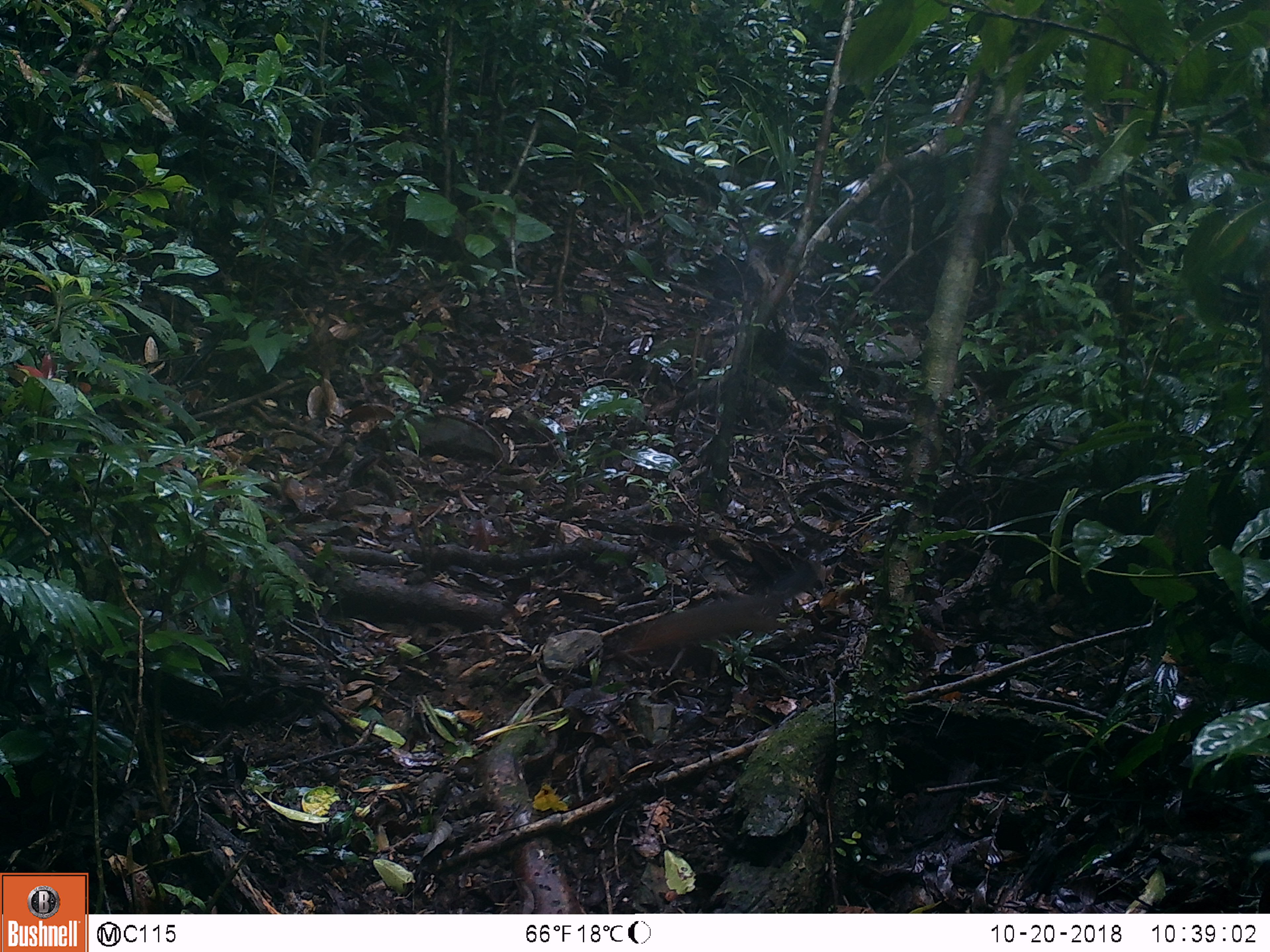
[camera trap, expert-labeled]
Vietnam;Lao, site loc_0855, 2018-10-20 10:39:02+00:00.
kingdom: Animalia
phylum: Chordata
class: Mammalia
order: Rodentia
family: Sciuridae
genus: Dremomys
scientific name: Dremomys rufigenis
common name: red-cheeked squirrel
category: red cheeked squirrel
Red cheeked squirrel (red-cheeked squirrel) (Dremomys rufigenis). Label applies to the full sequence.